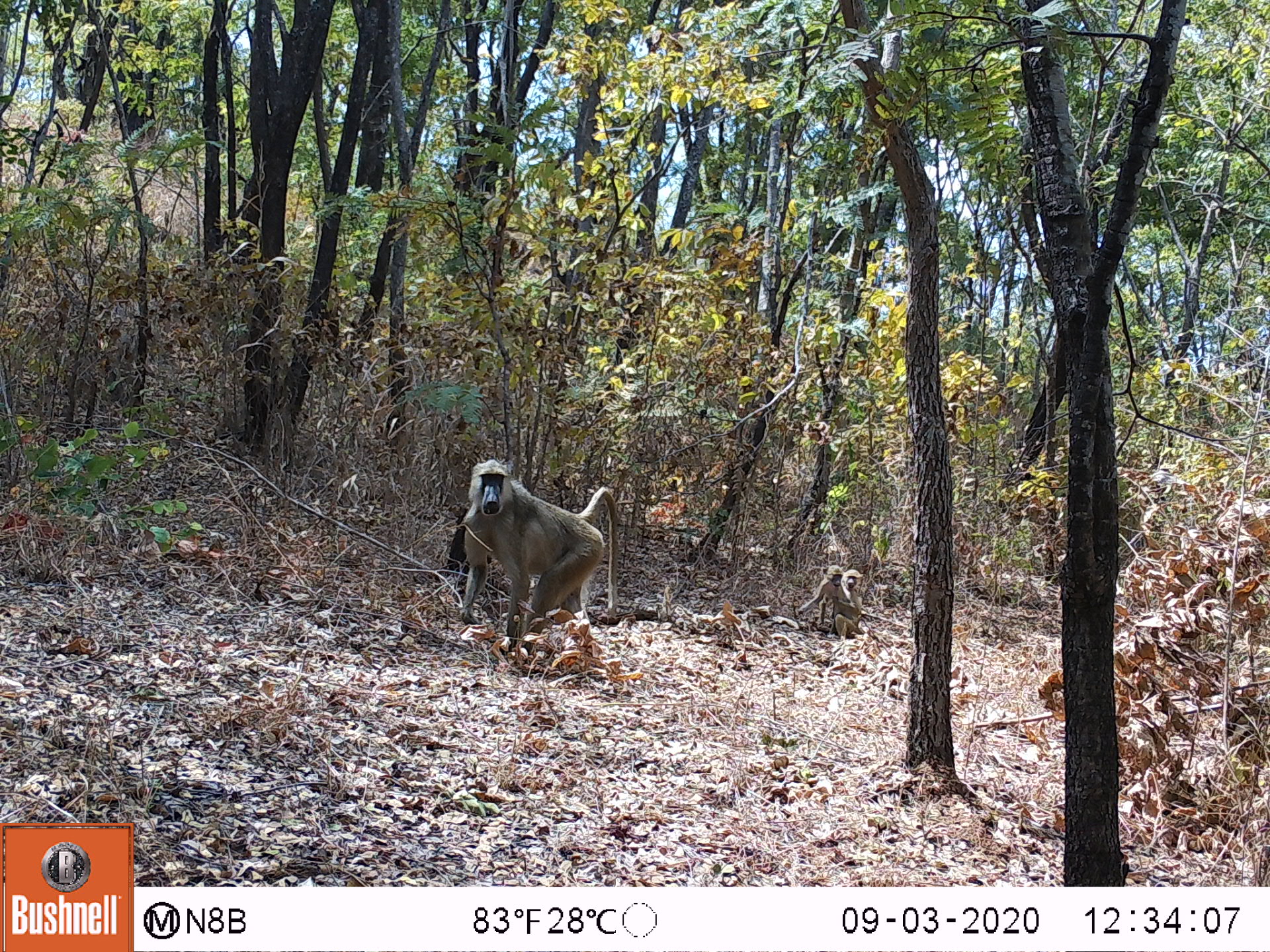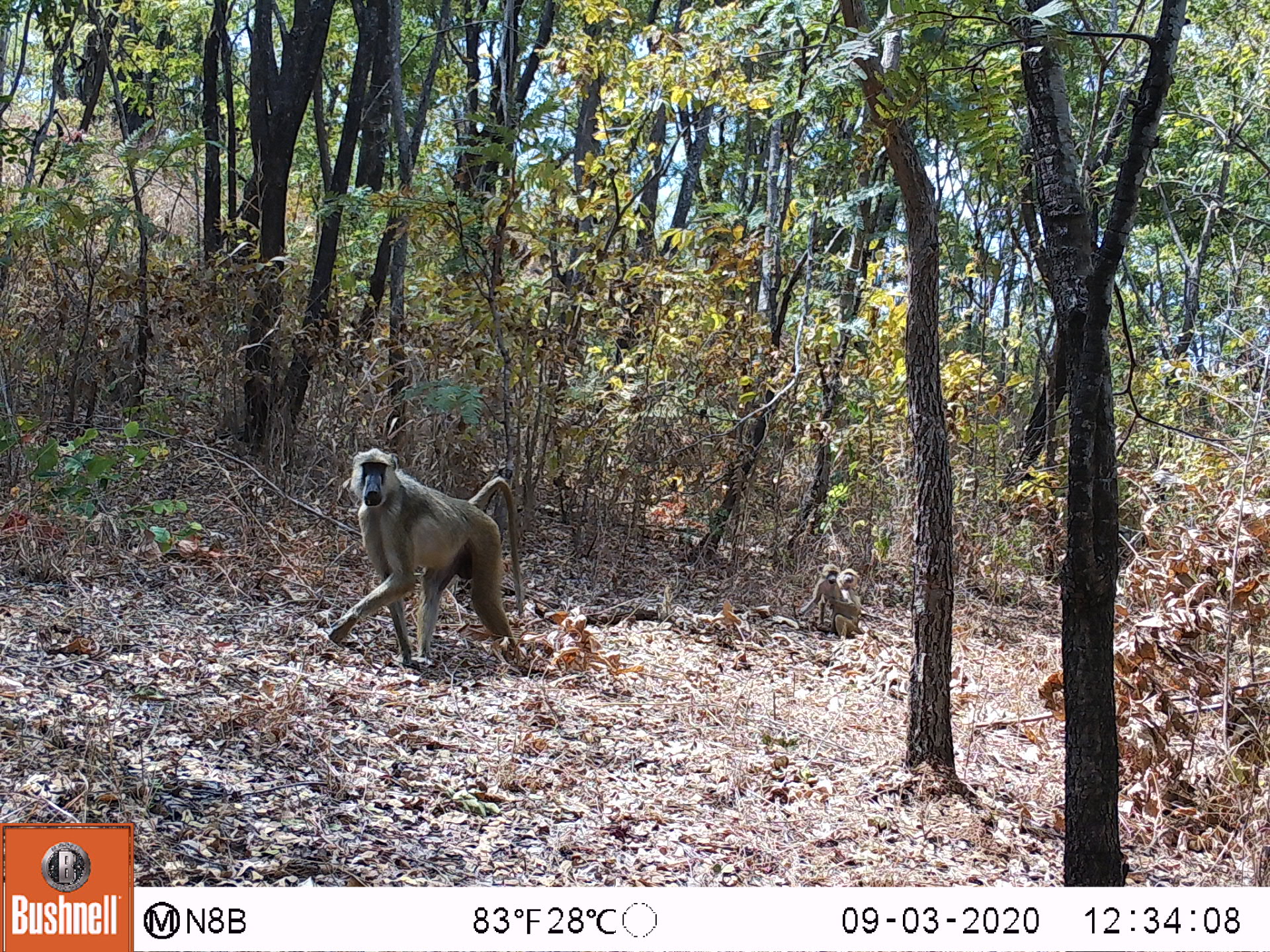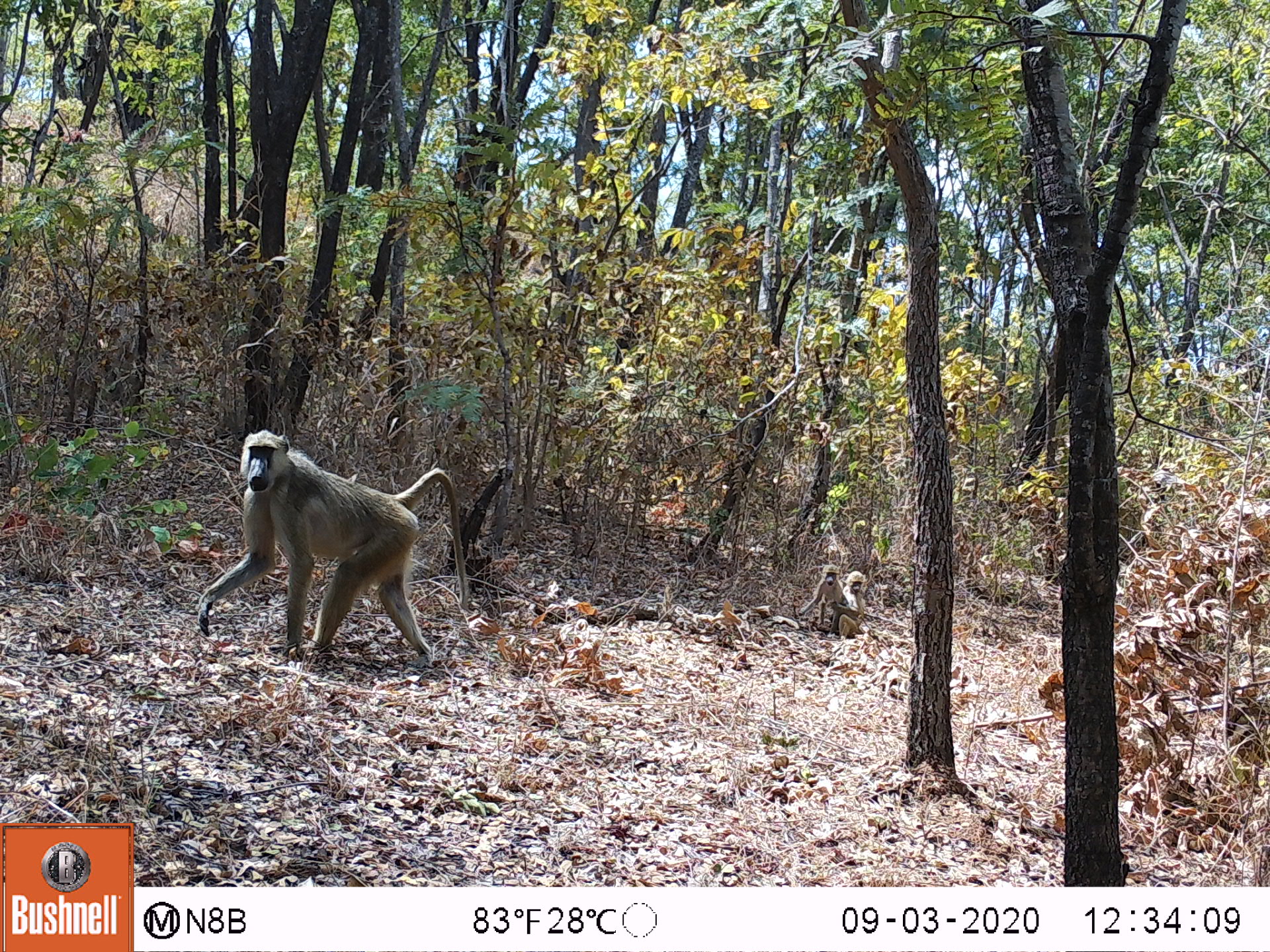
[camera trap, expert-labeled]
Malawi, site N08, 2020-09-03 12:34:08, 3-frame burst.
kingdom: Animalia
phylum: Chordata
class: Mammalia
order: Primates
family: Cercopithecidae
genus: Papio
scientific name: Papio cynocephalus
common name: yellow baboon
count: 3